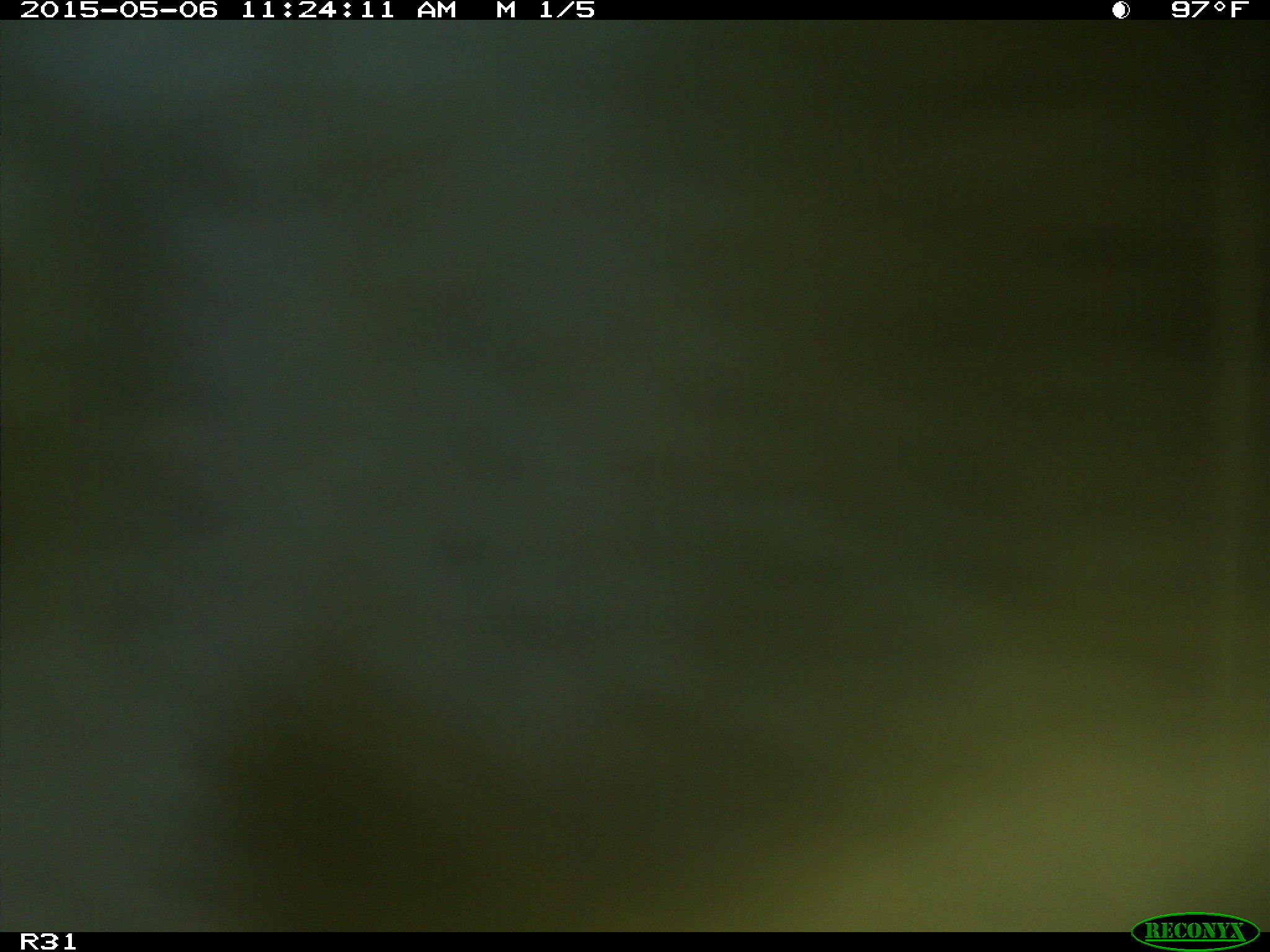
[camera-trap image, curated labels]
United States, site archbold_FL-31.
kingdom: Animalia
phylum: Chordata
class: Mammalia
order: Artiodactyla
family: Bovidae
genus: Bos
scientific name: Bos taurus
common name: domestic cow